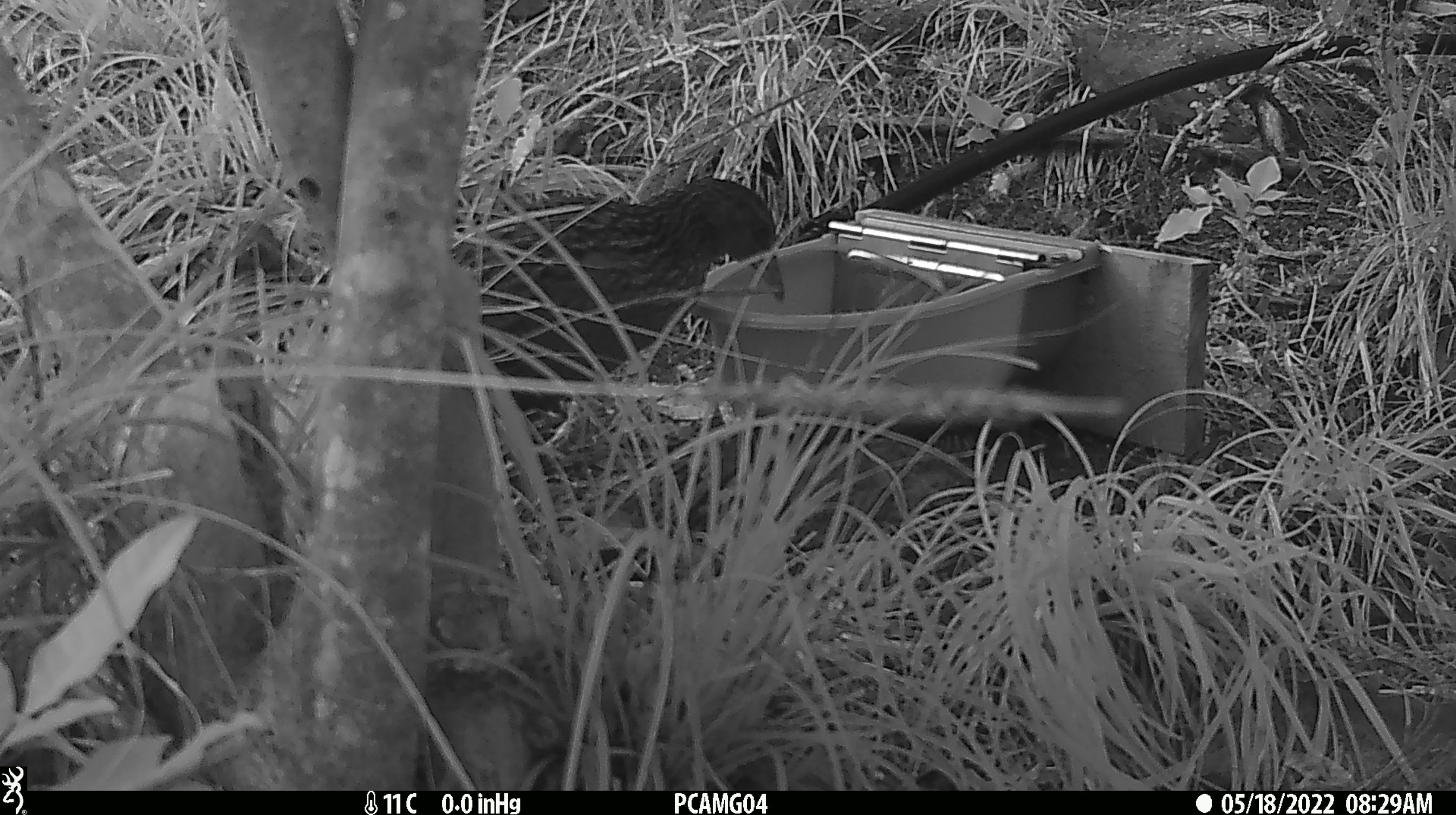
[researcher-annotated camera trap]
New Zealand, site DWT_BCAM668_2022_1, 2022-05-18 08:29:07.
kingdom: Animalia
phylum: Chordata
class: Aves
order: Gruiformes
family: Rallidae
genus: Gallirallus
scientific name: Gallirallus australis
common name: weka